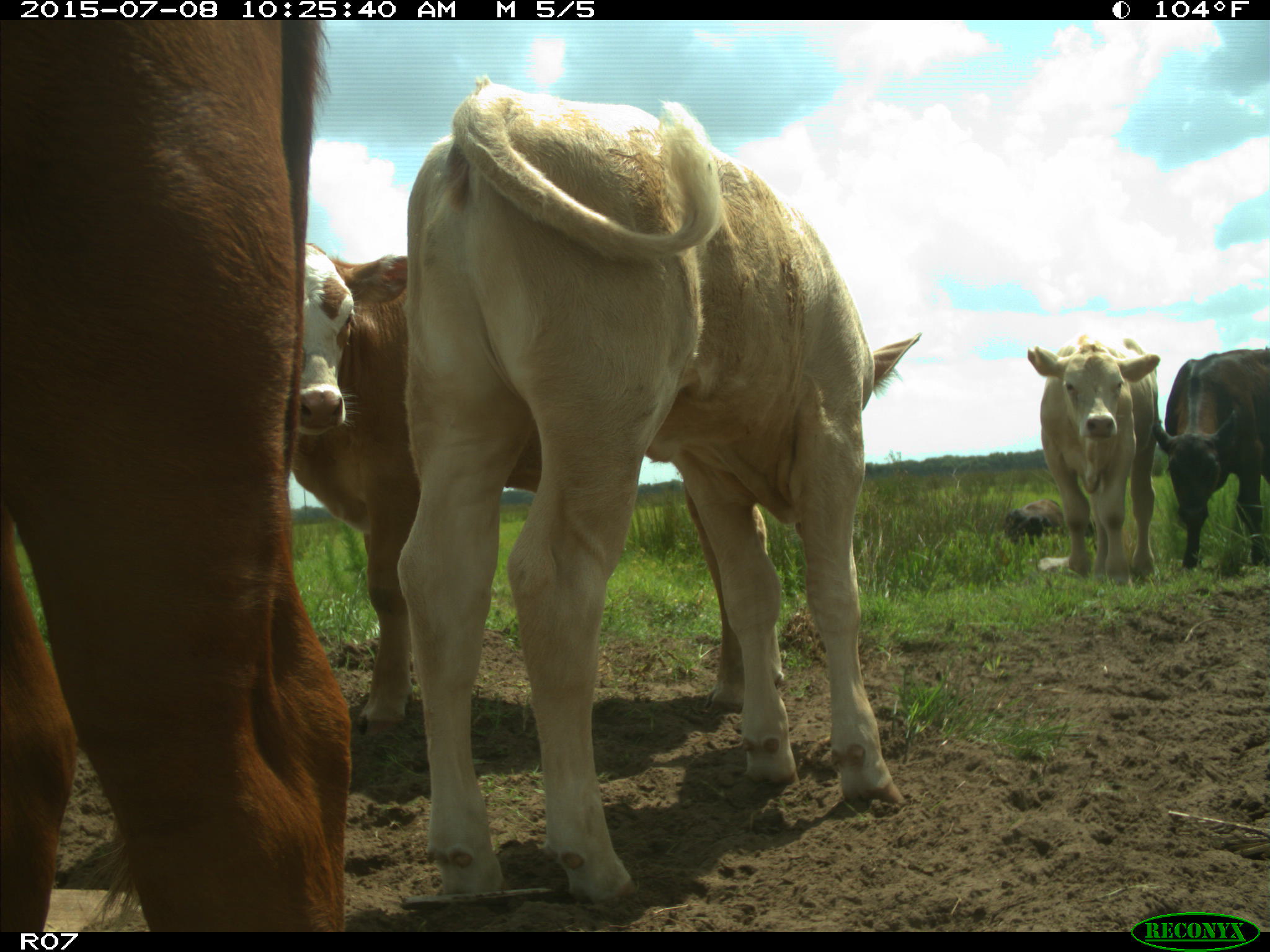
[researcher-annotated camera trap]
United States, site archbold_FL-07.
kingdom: Animalia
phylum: Chordata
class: Mammalia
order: Artiodactyla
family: Bovidae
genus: Bos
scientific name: Bos taurus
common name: domestic cow